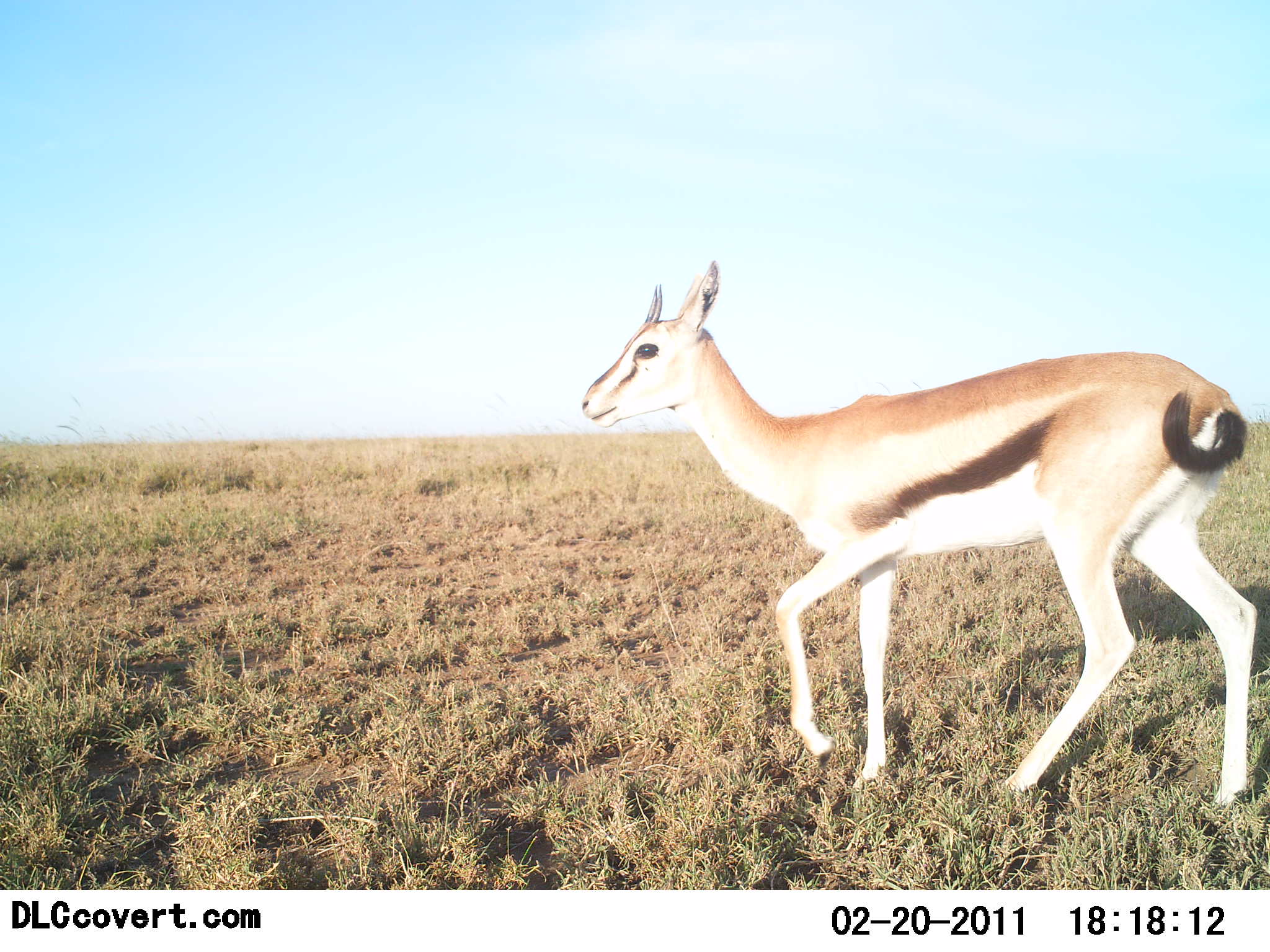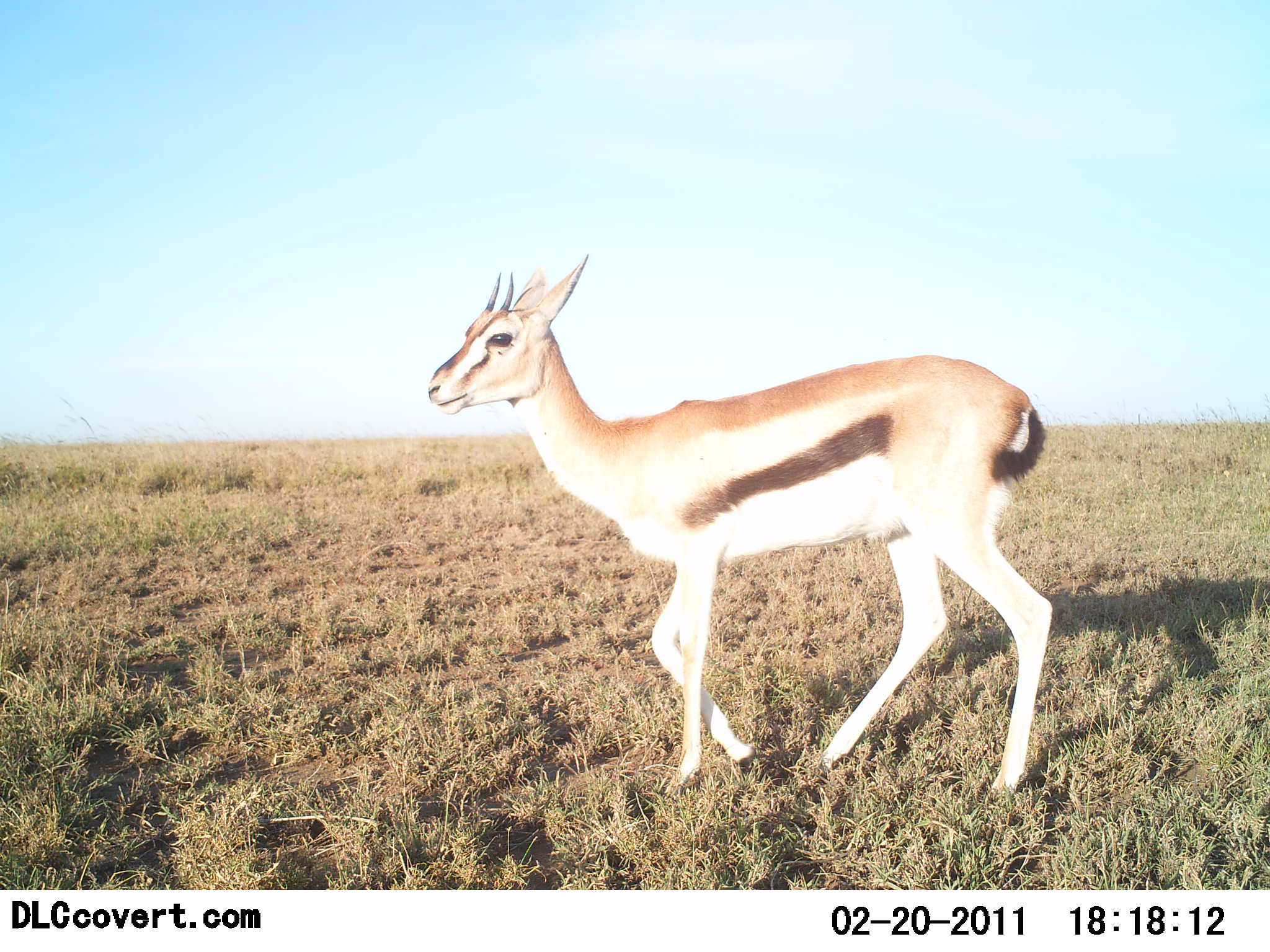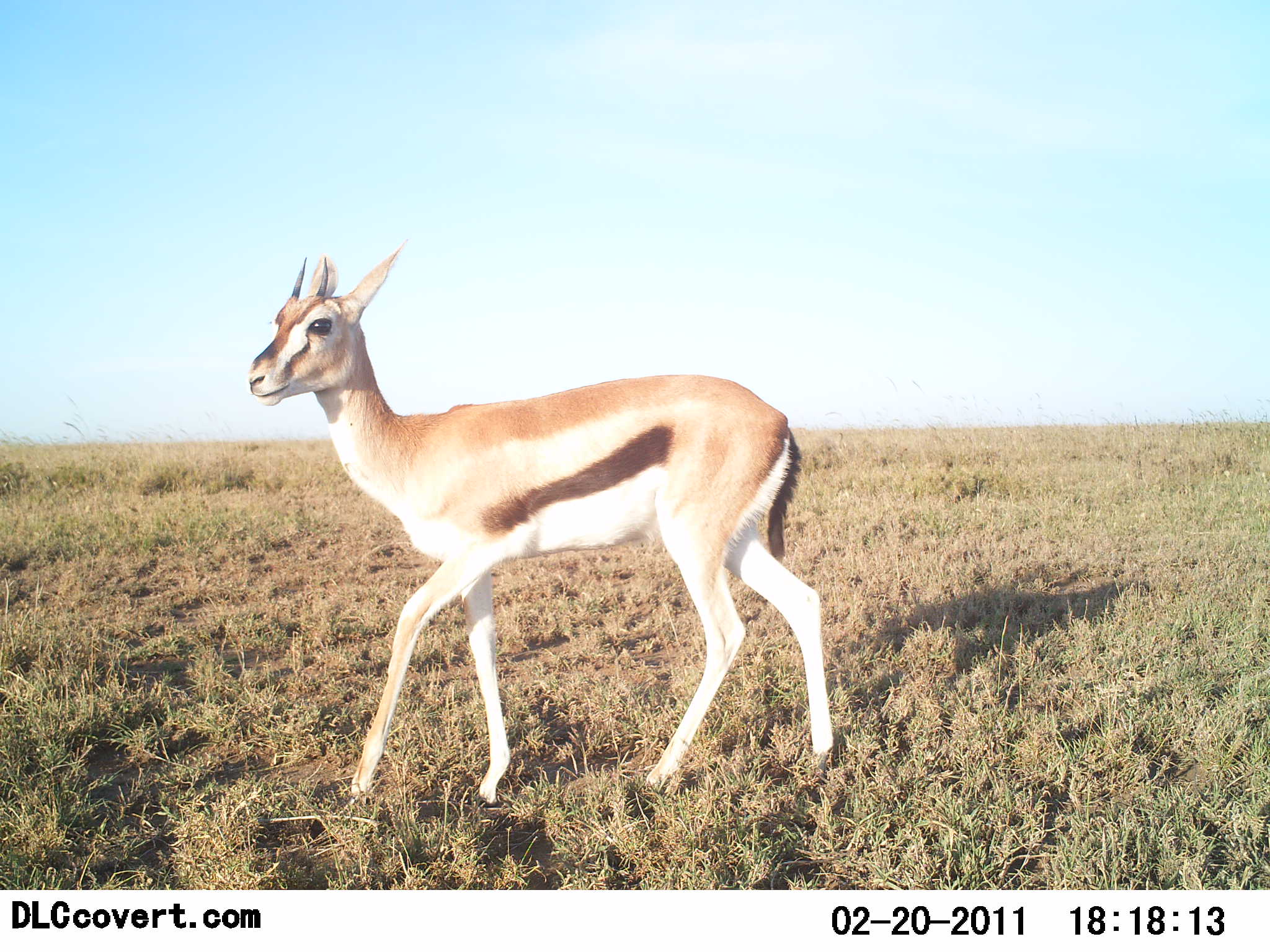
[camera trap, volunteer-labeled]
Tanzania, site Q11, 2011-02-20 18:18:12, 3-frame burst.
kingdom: Animalia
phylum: Chordata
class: Mammalia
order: Artiodactyla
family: Bovidae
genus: Eudorcas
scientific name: Eudorcas thomsonii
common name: thomson's gazelle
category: gazellethomsons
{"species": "gazellethomsons (thomson's gazelle) (Eudorcas thomsonii)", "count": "1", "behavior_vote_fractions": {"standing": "0%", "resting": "0%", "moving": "100%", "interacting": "0%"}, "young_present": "8%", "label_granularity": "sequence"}